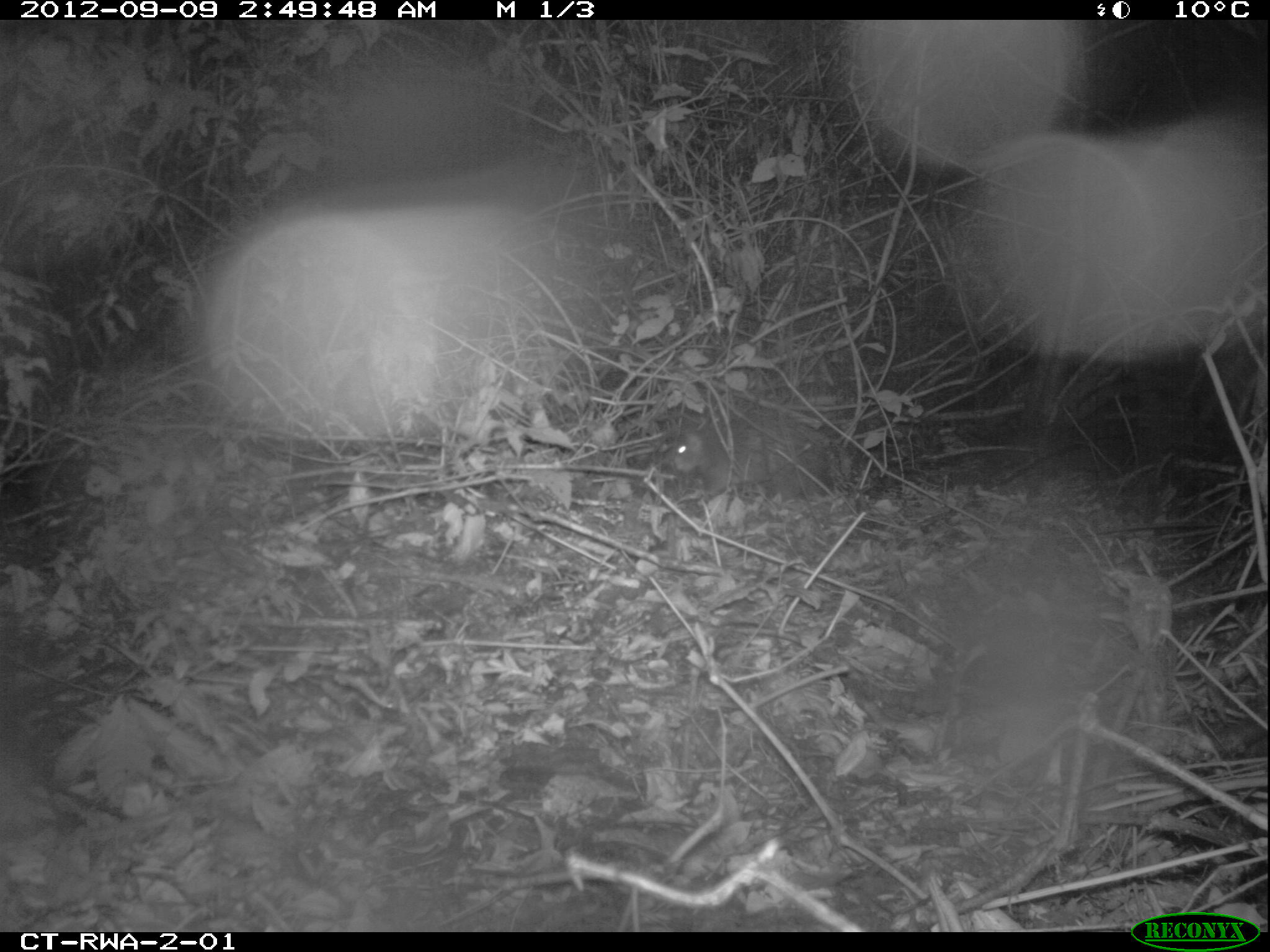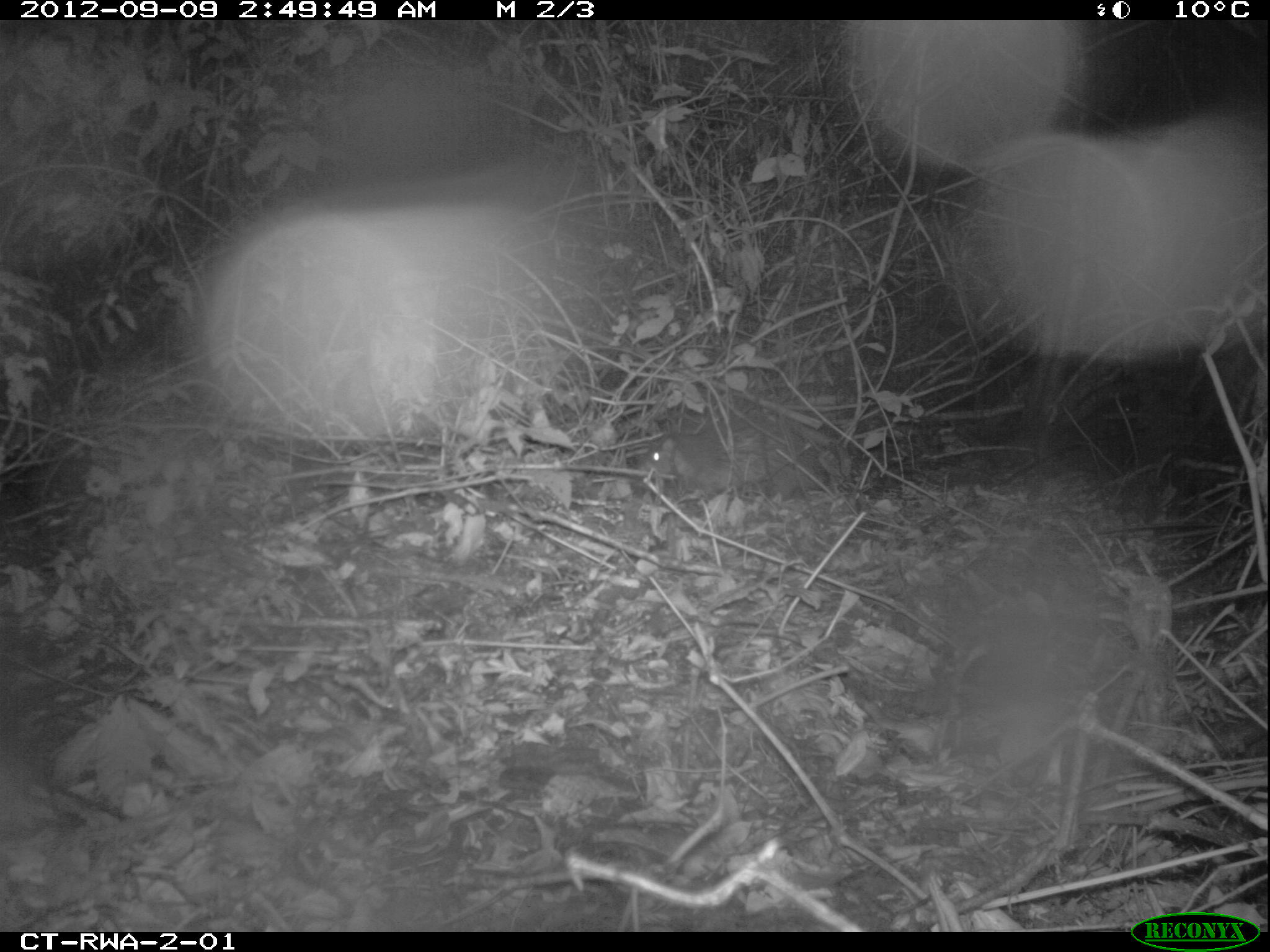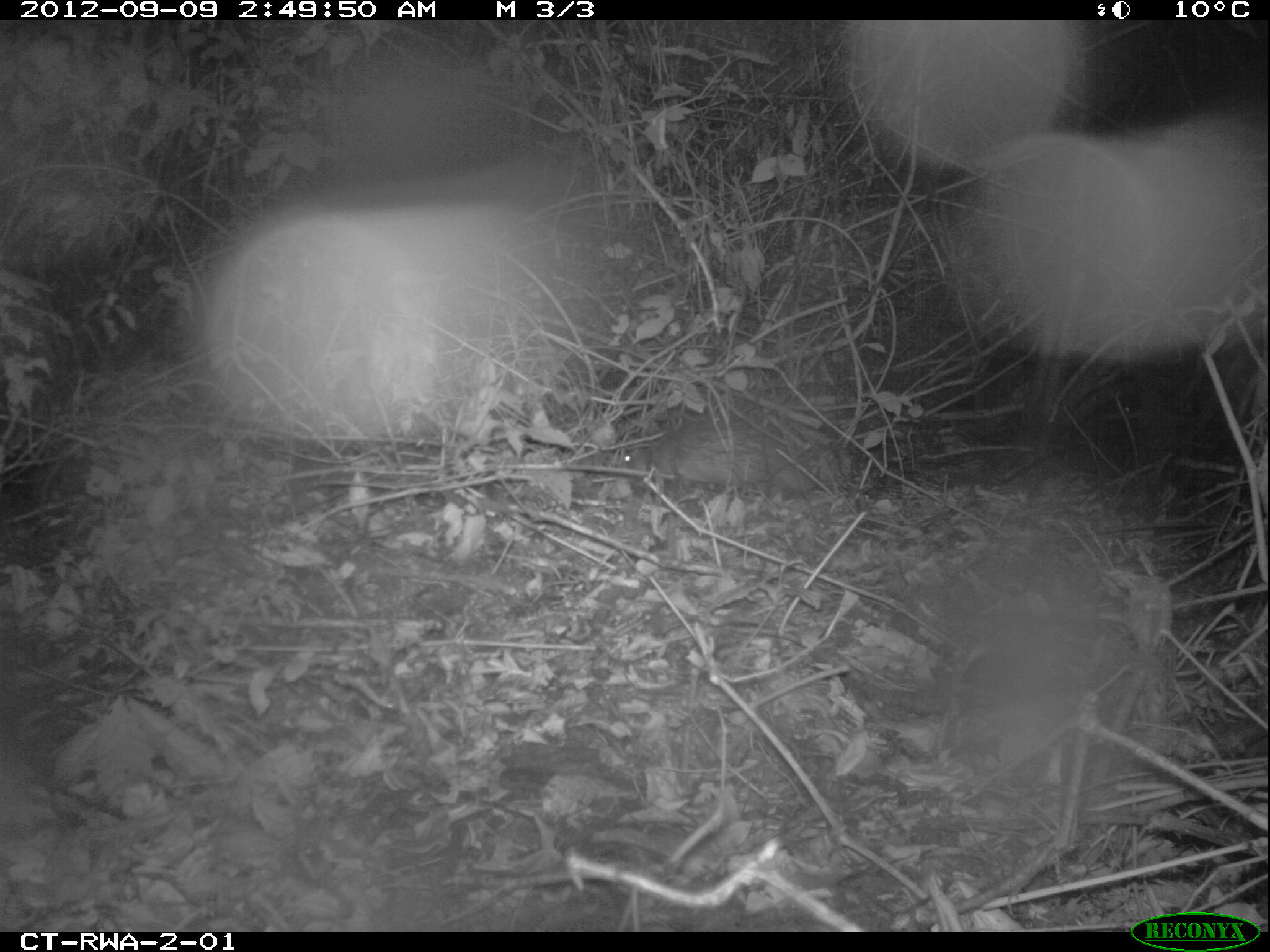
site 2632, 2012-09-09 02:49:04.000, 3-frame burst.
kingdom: Animalia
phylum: Chordata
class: Mammalia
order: Rodentia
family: Hystricidae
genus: Atherurus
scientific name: Atherurus africanus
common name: african brush-tailed porcupine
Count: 1.